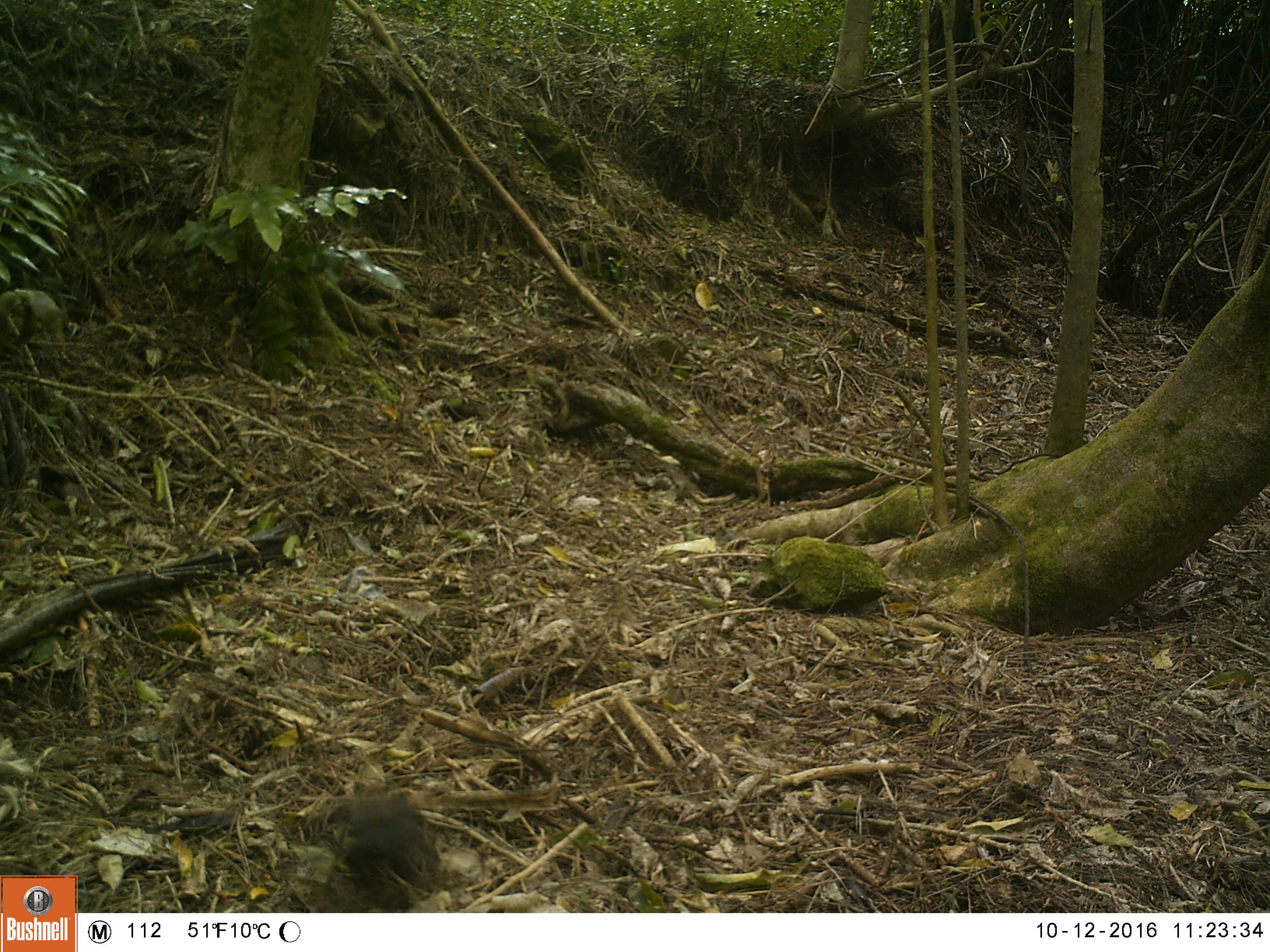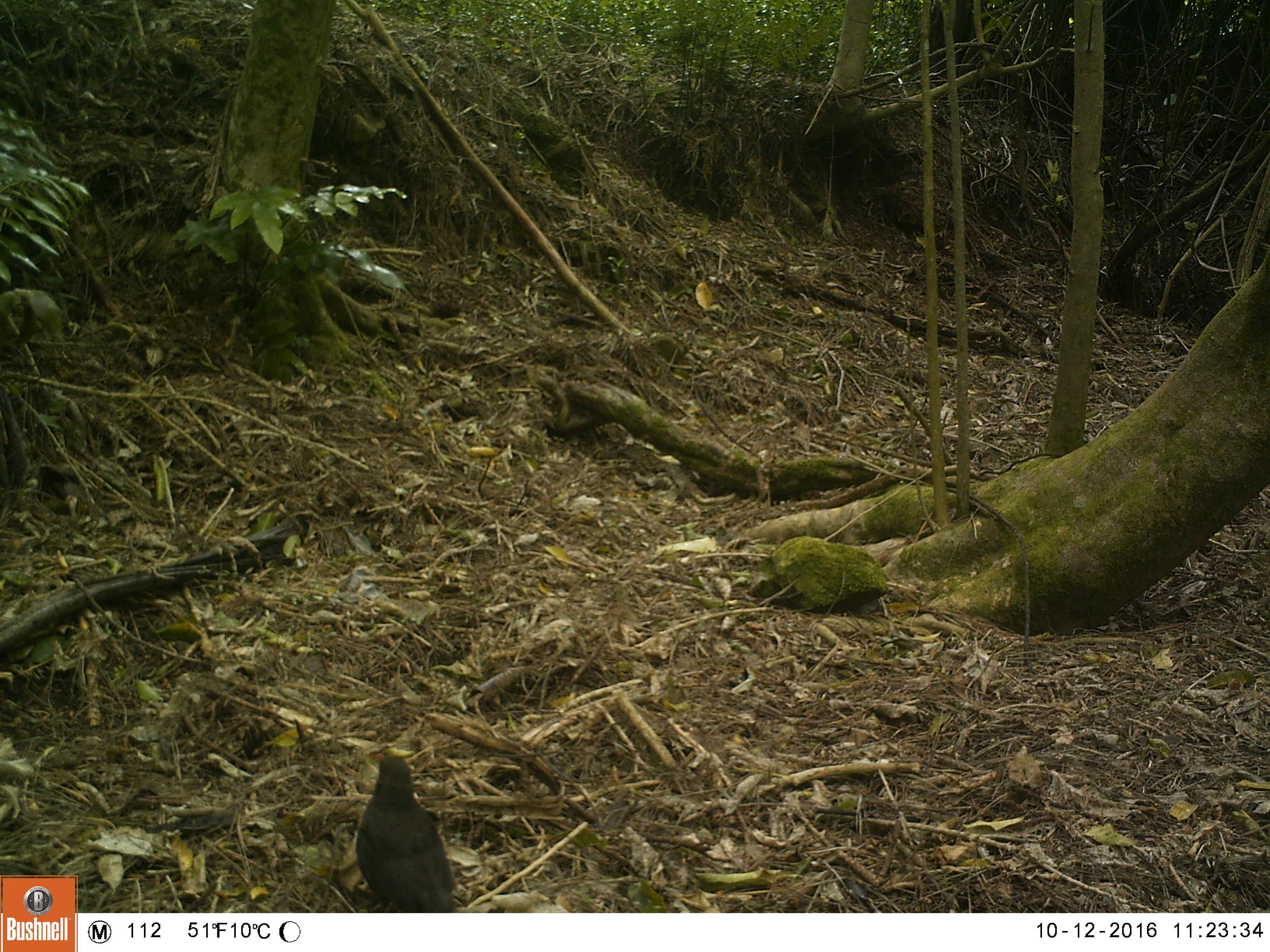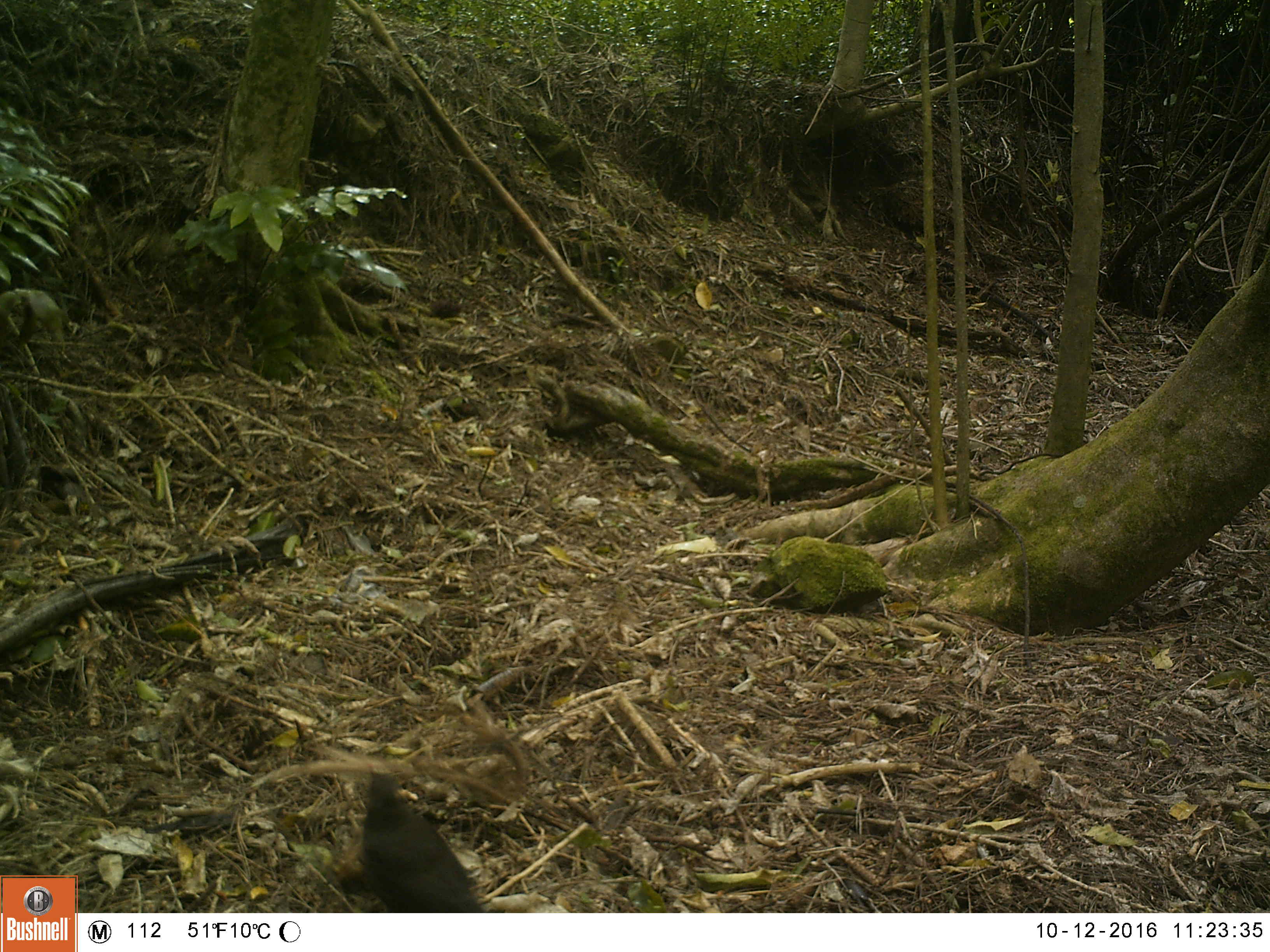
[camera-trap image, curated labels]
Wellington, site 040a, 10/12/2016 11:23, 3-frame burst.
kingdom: Animalia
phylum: Chordata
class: Aves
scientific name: Aves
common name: bird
Bird (Aves).